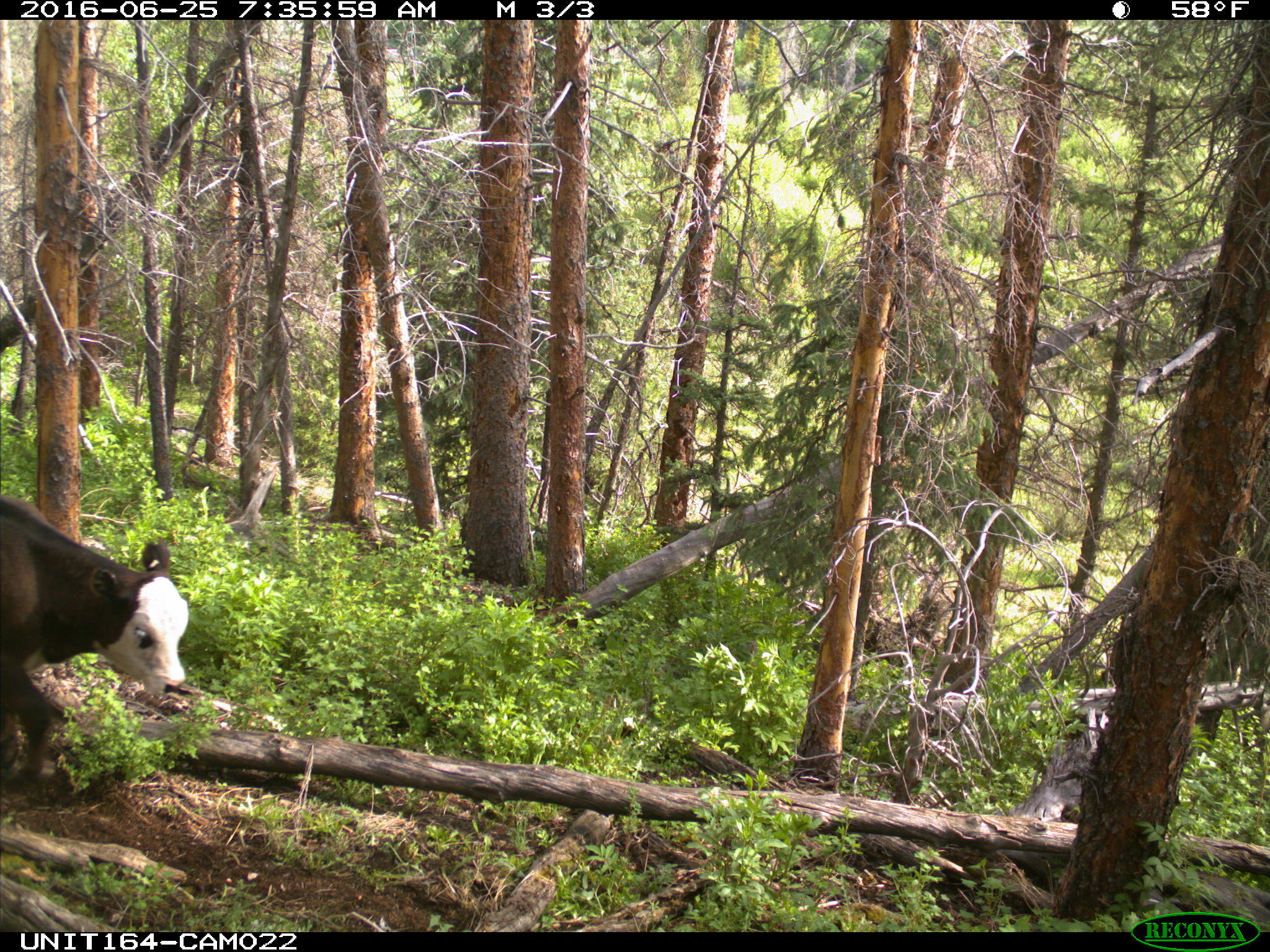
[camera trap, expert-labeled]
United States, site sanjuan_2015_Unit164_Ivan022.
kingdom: Animalia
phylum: Chordata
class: Mammalia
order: Artiodactyla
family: Bovidae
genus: Bos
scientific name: Bos taurus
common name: domestic cow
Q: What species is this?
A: Bos taurus (domestic cow).